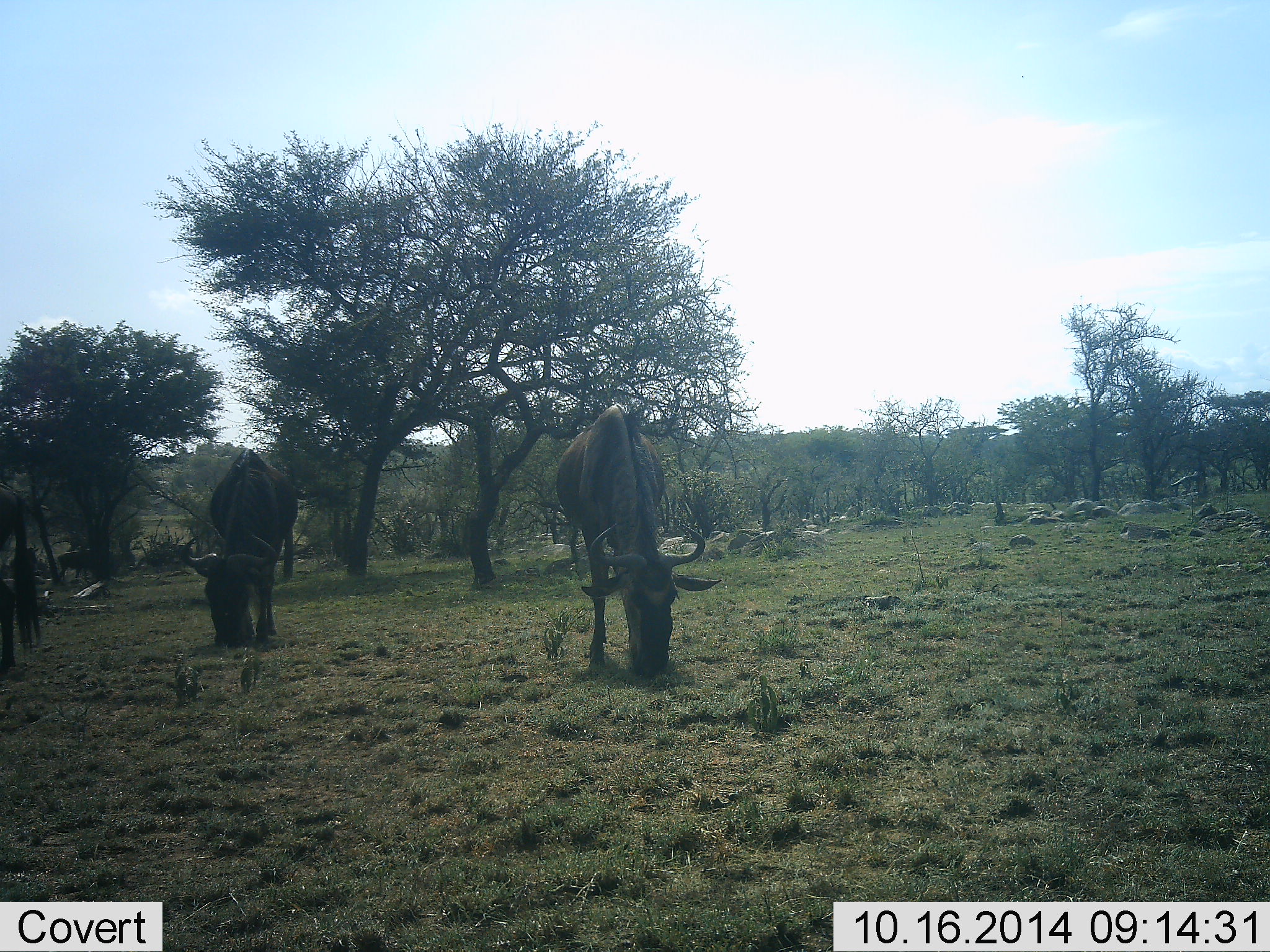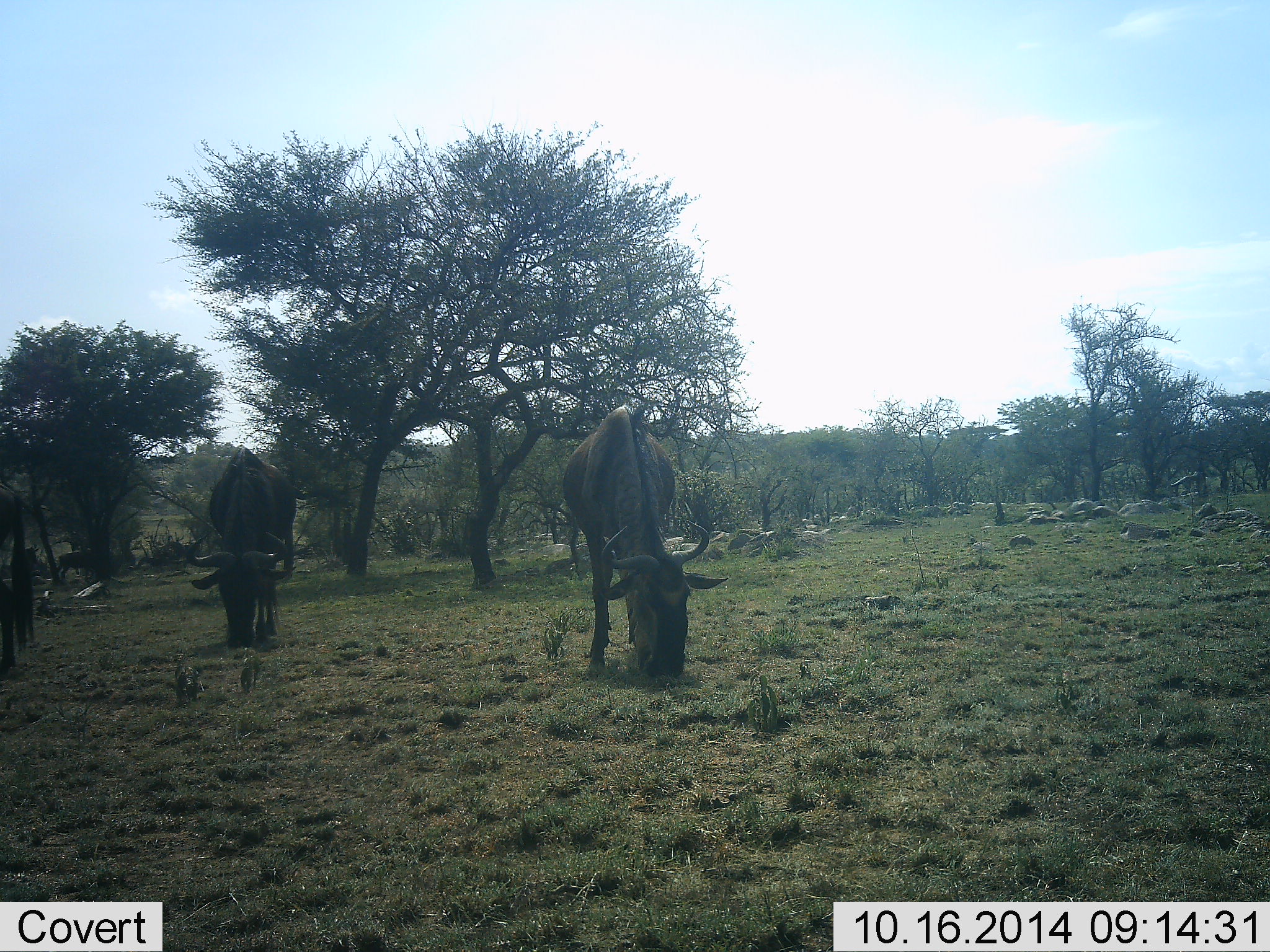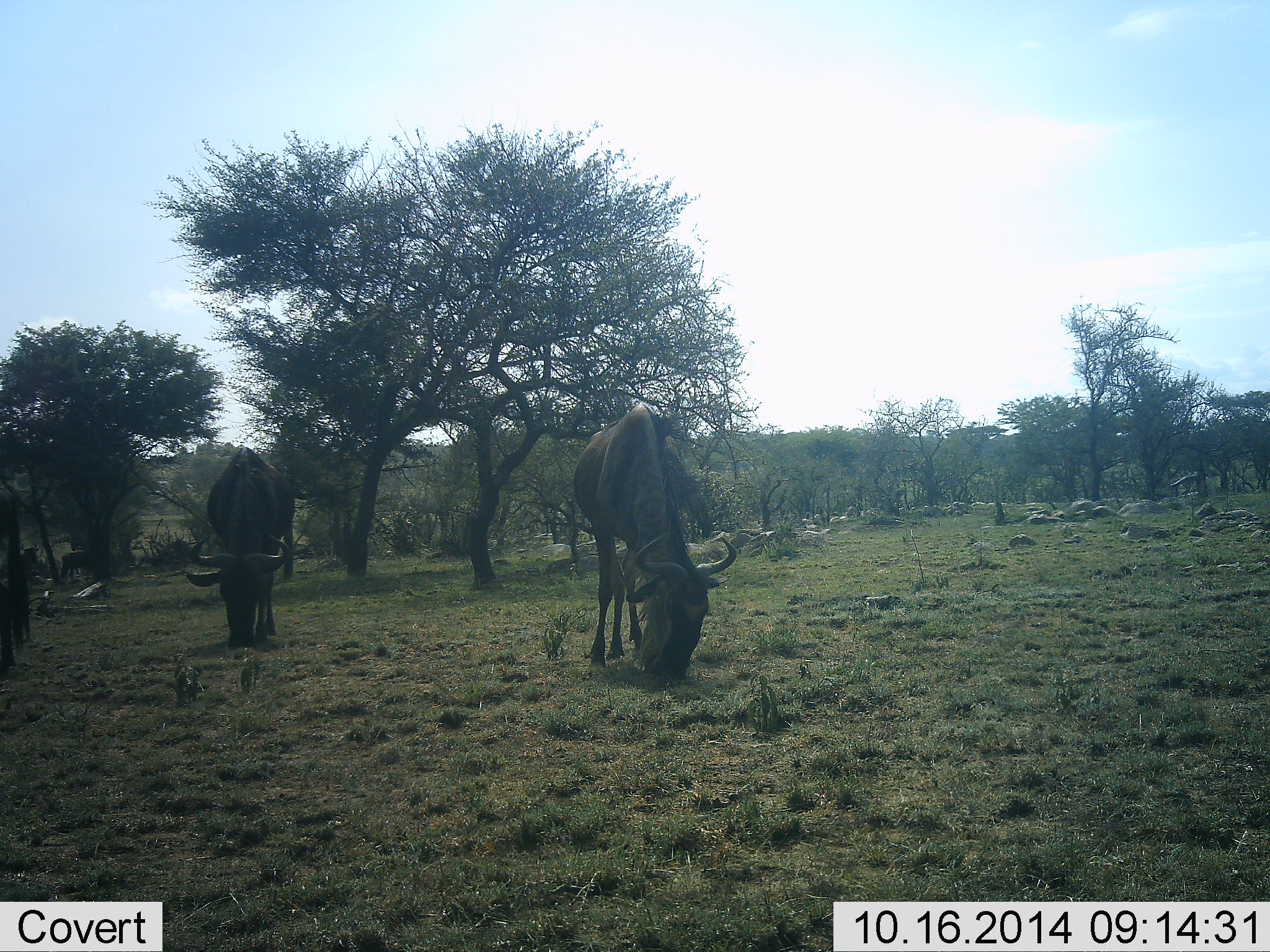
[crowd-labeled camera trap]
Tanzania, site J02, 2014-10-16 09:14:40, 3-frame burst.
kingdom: Animalia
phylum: Chordata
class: Mammalia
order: Artiodactyla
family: Bovidae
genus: Connochaetes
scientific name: Connochaetes taurinus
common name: blue wildebeest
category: wildebeest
Wildebeest (blue wildebeest) (Connochaetes taurinus), count 4. Behavior (volunteer vote fractions): standing 20%, resting 0%, moving 20%, interacting 0%. Young present (vote fraction): 0%. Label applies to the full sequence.